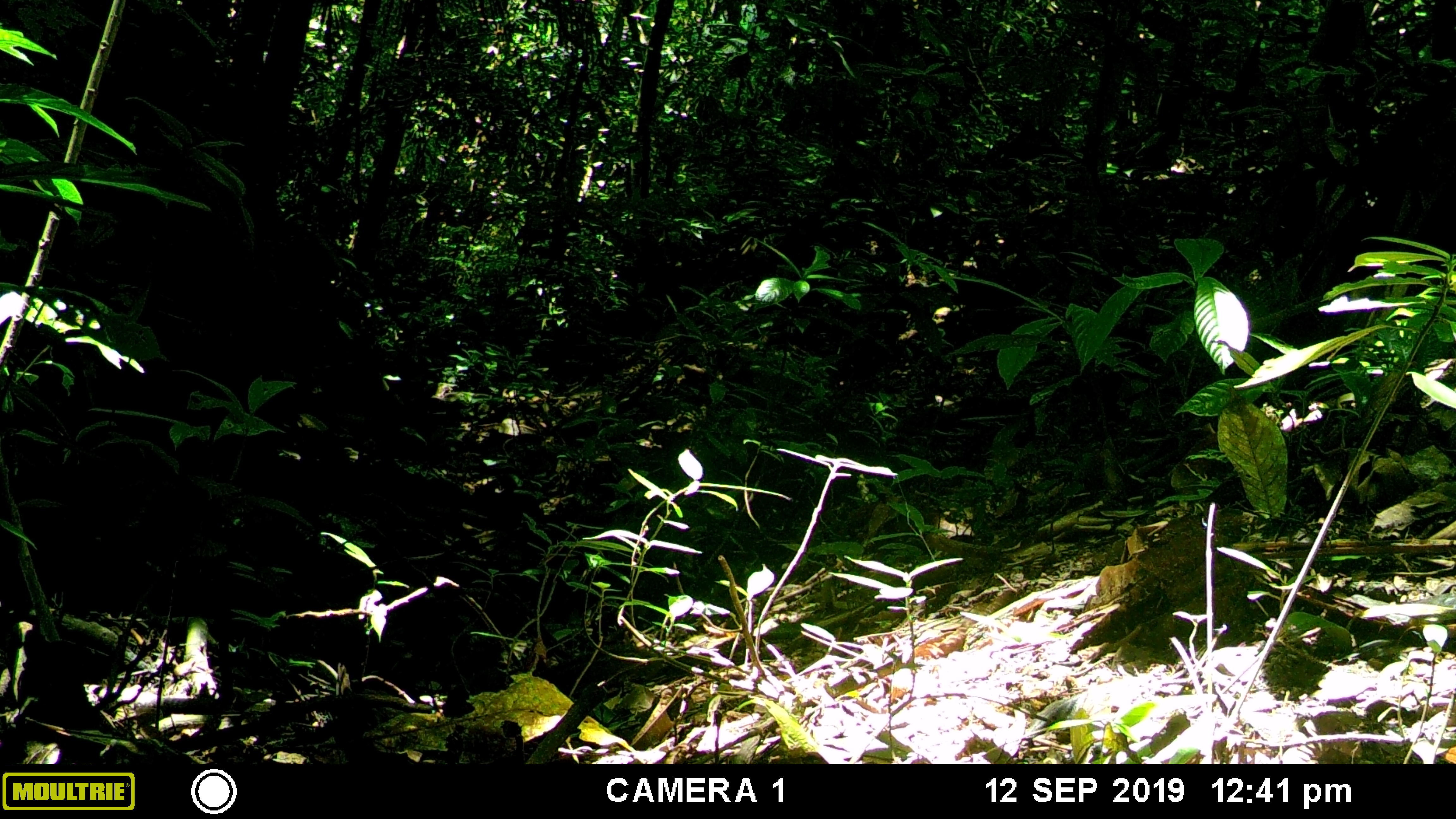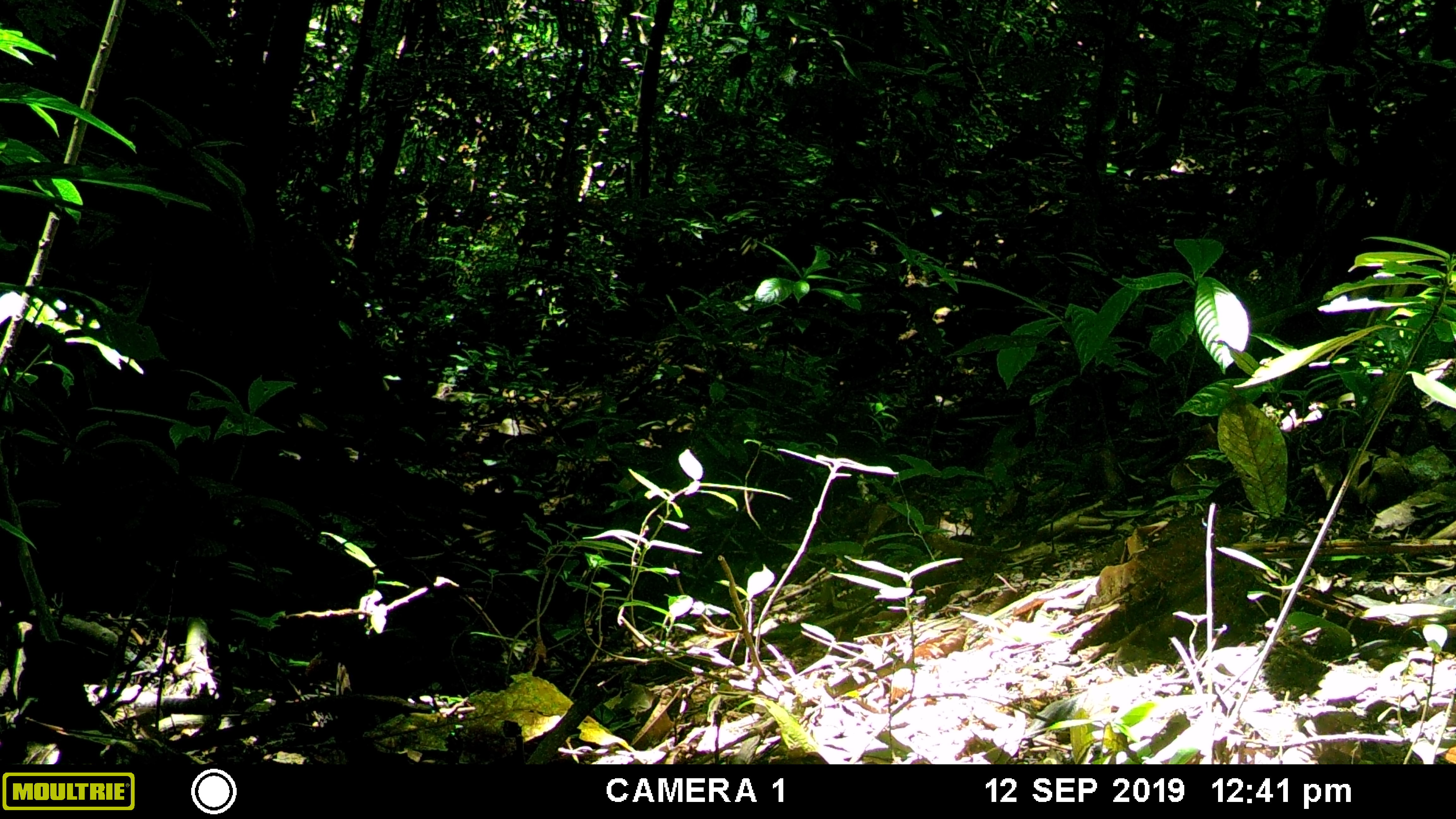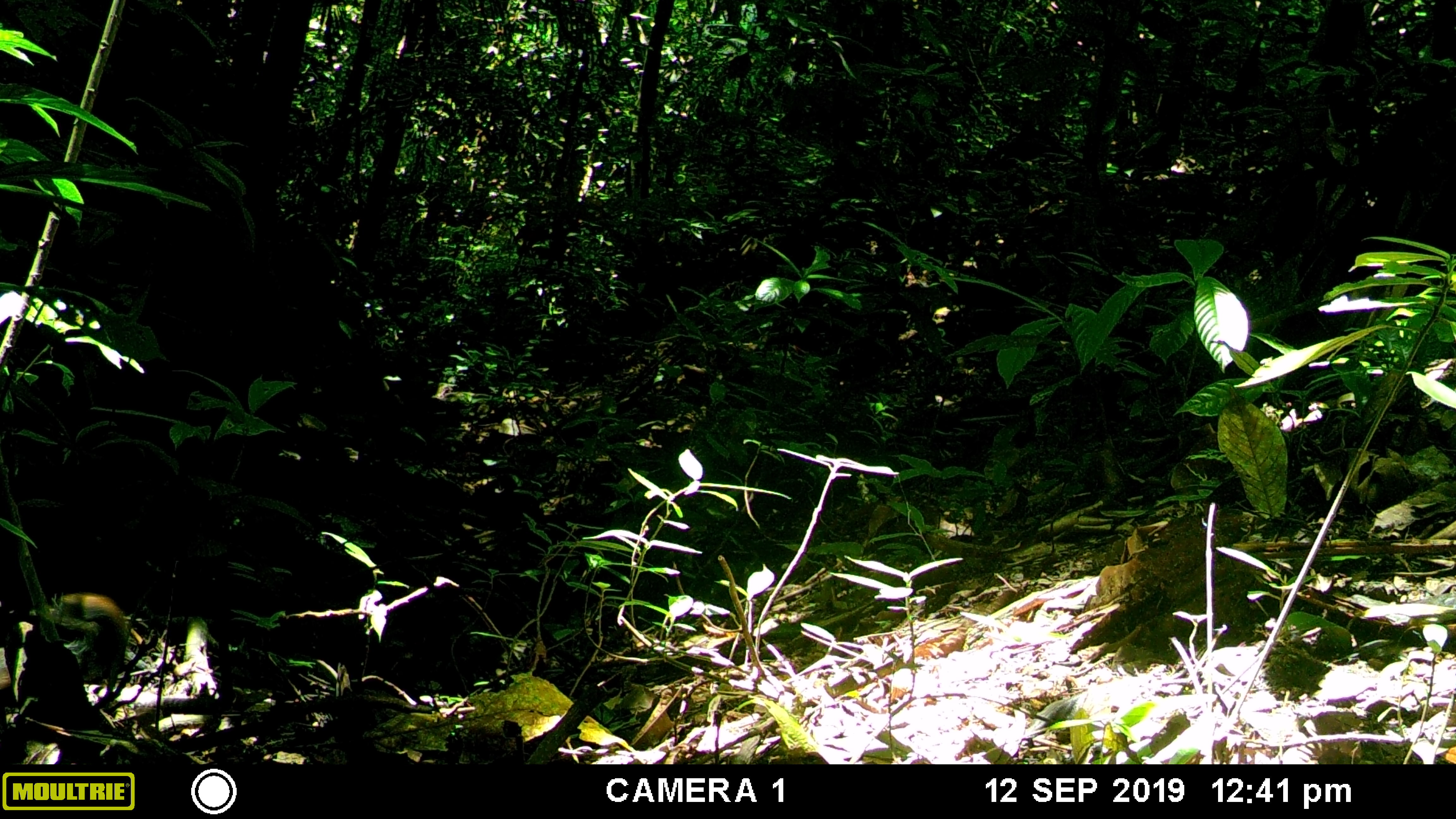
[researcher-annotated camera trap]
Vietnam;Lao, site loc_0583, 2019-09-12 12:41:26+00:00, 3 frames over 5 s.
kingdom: Animalia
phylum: Chordata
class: Mammalia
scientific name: Mammalia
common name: mammal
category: unidentified small mammal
Unidentified small mammal (mammal) (Mammalia). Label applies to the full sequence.